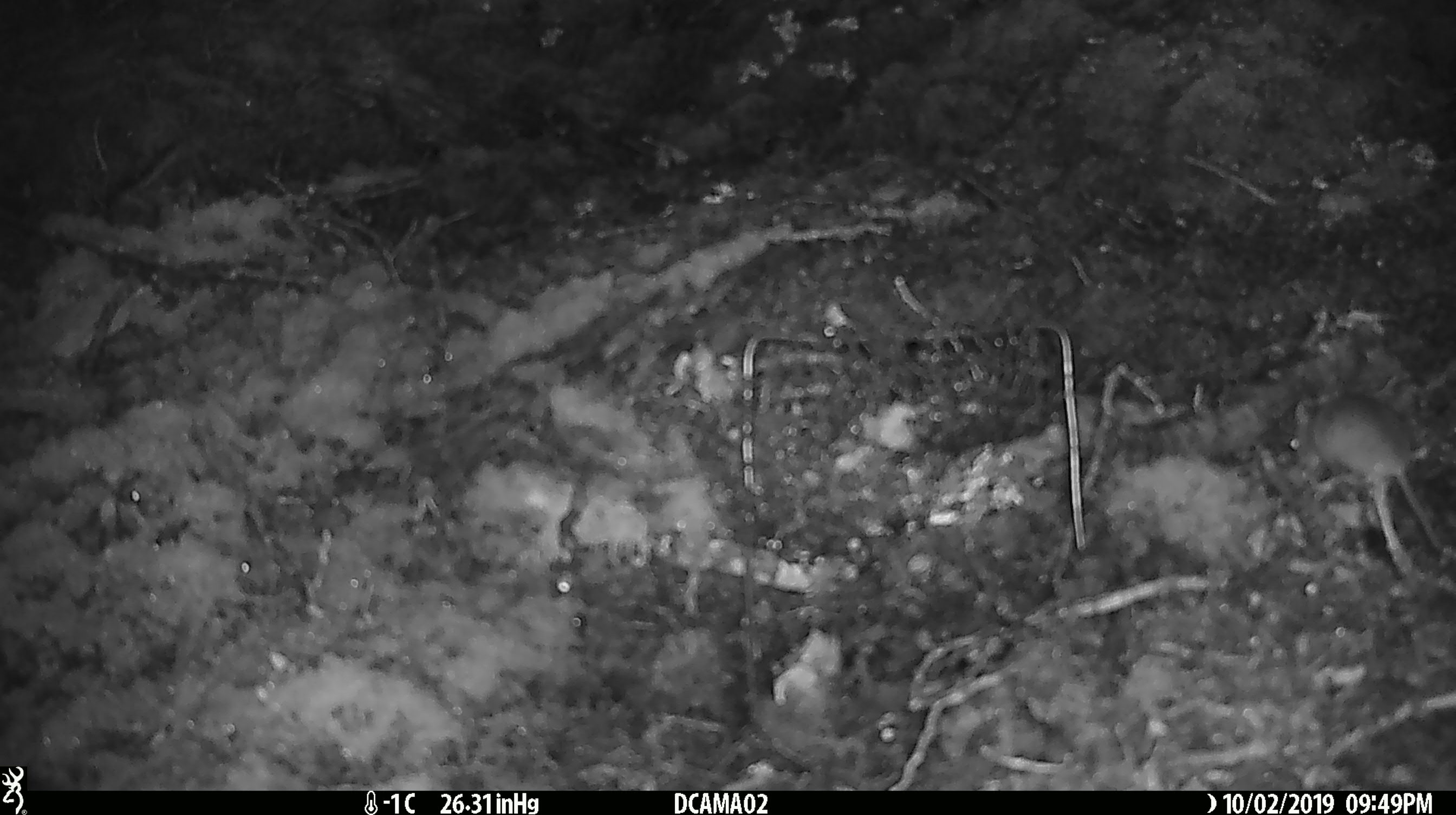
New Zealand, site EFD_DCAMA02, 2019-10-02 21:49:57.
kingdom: Animalia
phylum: Chordata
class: Mammalia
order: Rodentia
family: Muridae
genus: Mus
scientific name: Mus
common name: mouse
Mouse (Mus).